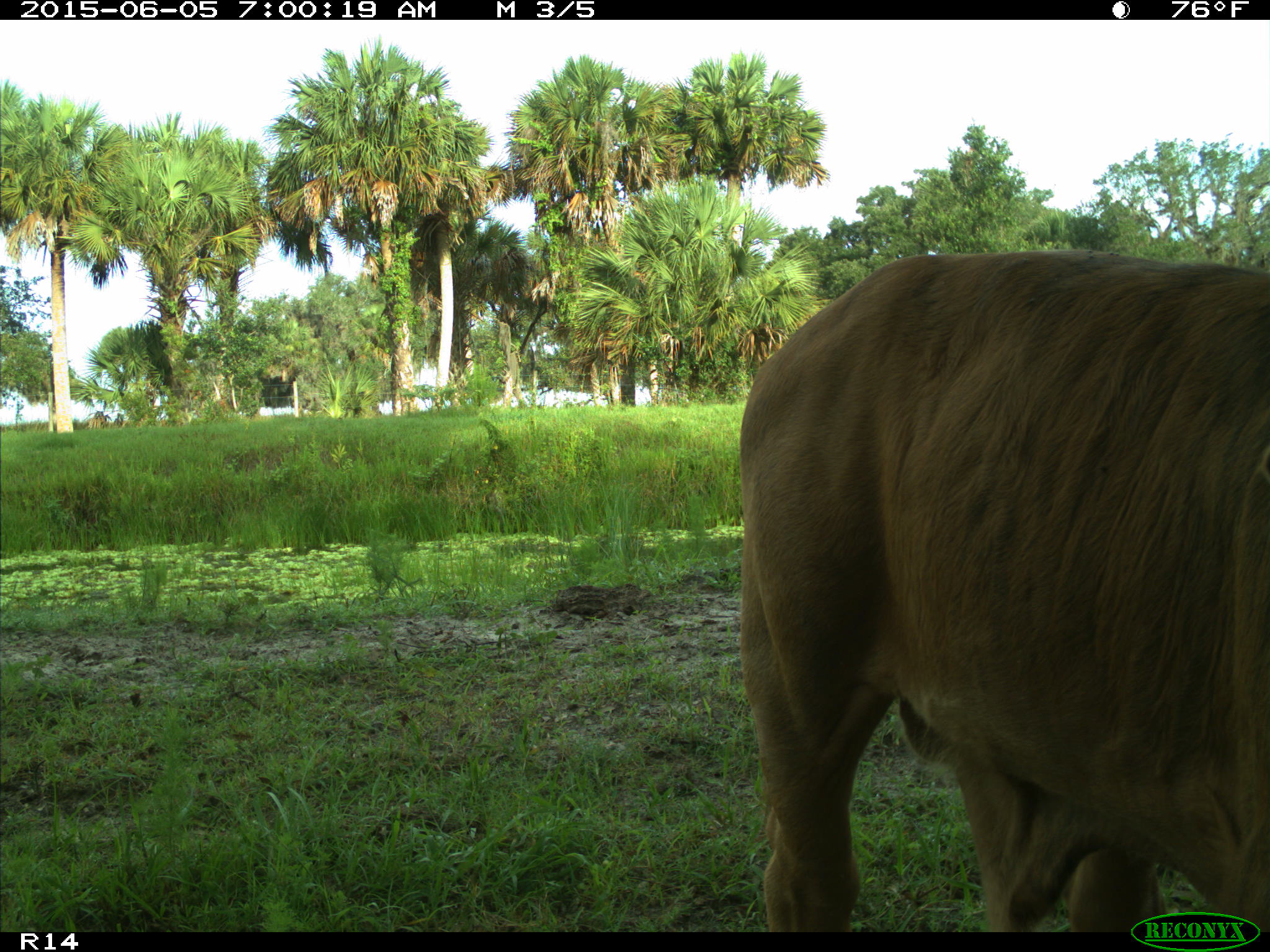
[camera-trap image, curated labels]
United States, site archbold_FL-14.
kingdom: Animalia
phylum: Chordata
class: Mammalia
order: Artiodactyla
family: Bovidae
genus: Bos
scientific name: Bos taurus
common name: domestic cow